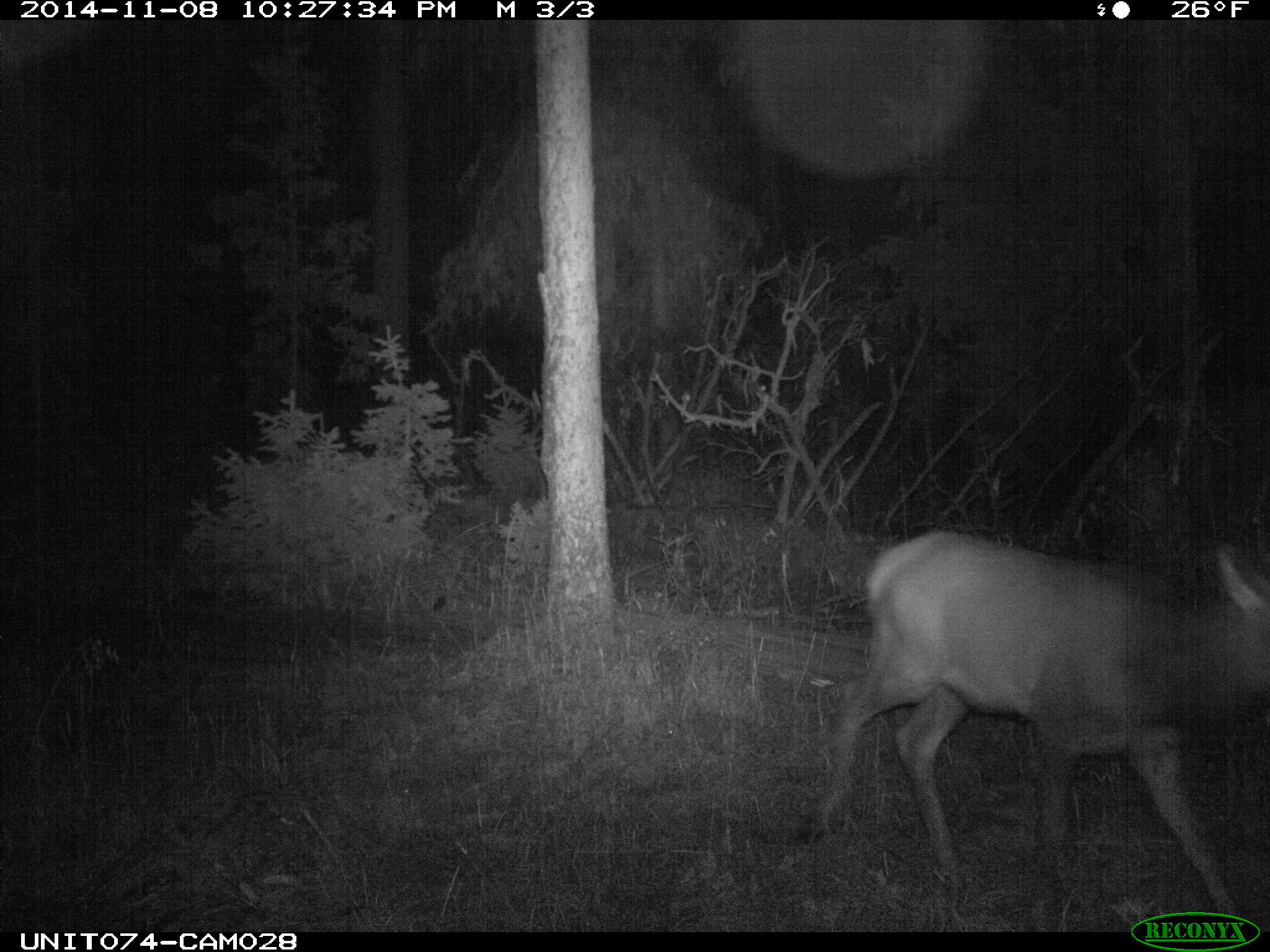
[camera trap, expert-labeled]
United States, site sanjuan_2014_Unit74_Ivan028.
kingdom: Animalia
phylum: Chordata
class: Mammalia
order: Artiodactyla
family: Cervidae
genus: Cervus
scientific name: Cervus elaphus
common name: red deer